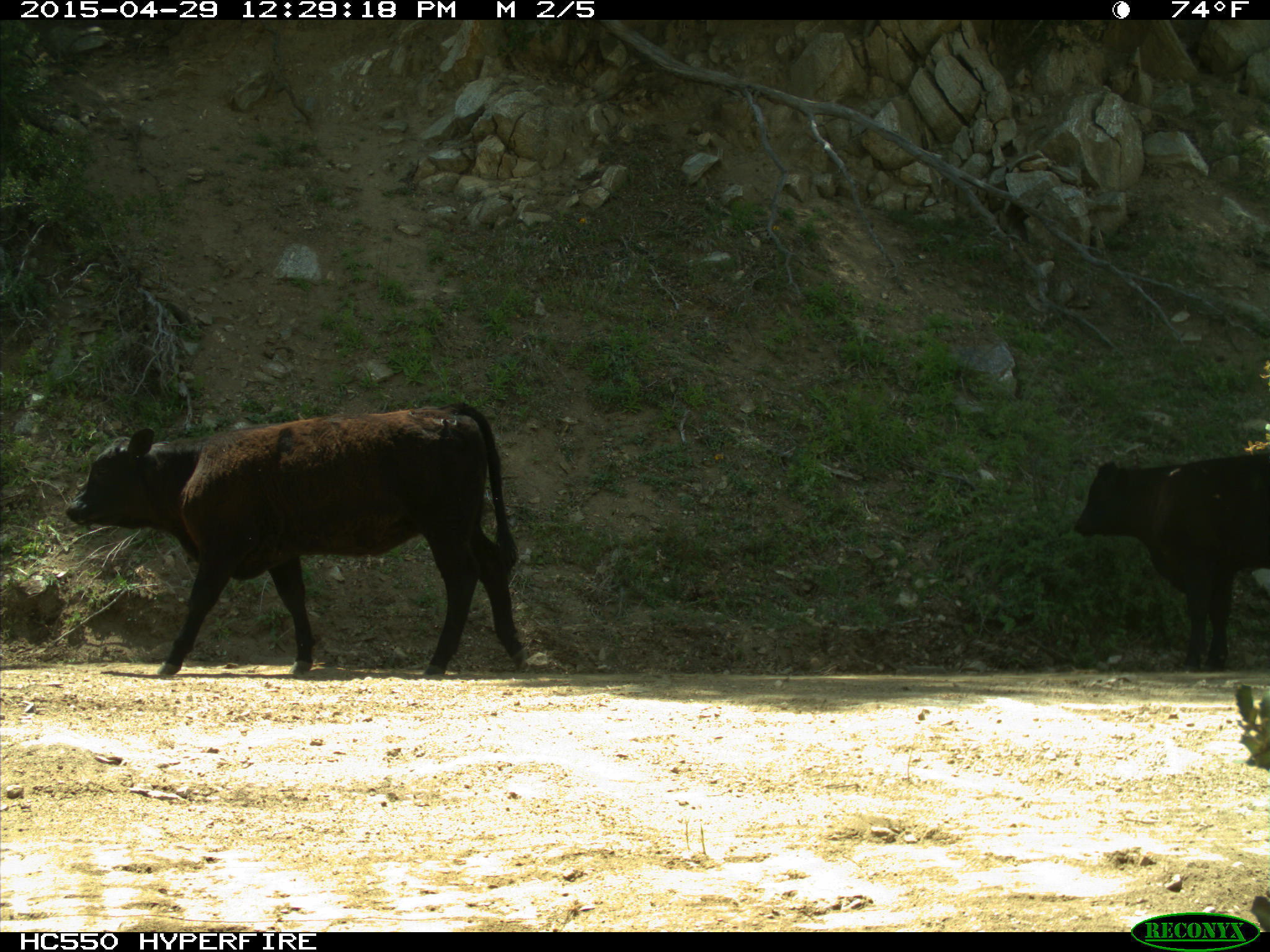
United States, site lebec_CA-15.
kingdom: Animalia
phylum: Chordata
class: Mammalia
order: Artiodactyla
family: Bovidae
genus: Bos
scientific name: Bos taurus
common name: domestic cow